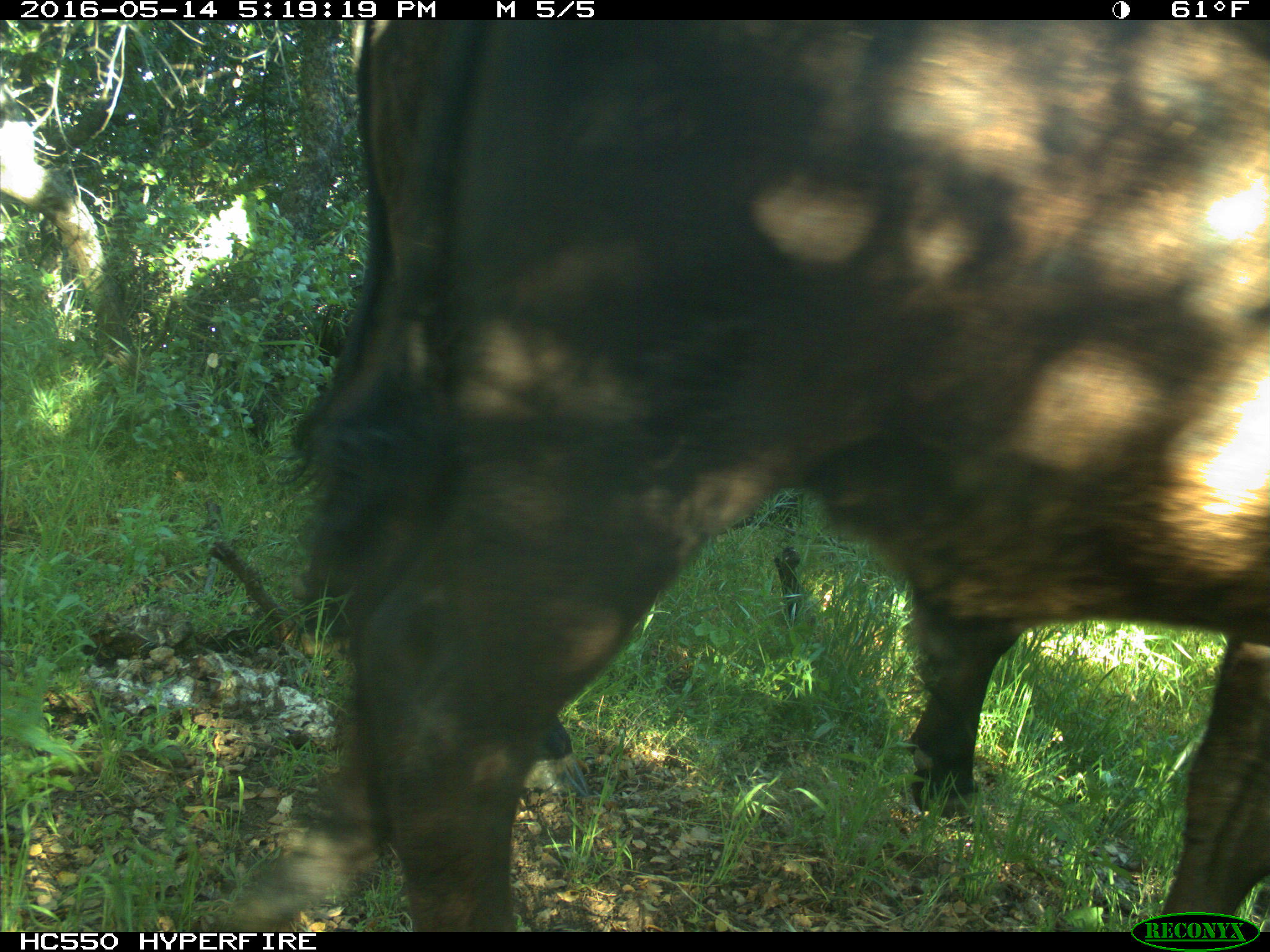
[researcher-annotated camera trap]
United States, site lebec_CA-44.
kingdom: Animalia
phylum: Chordata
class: Mammalia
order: Artiodactyla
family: Bovidae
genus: Bos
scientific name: Bos taurus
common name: domestic cow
Bos taurus (domestic cow).